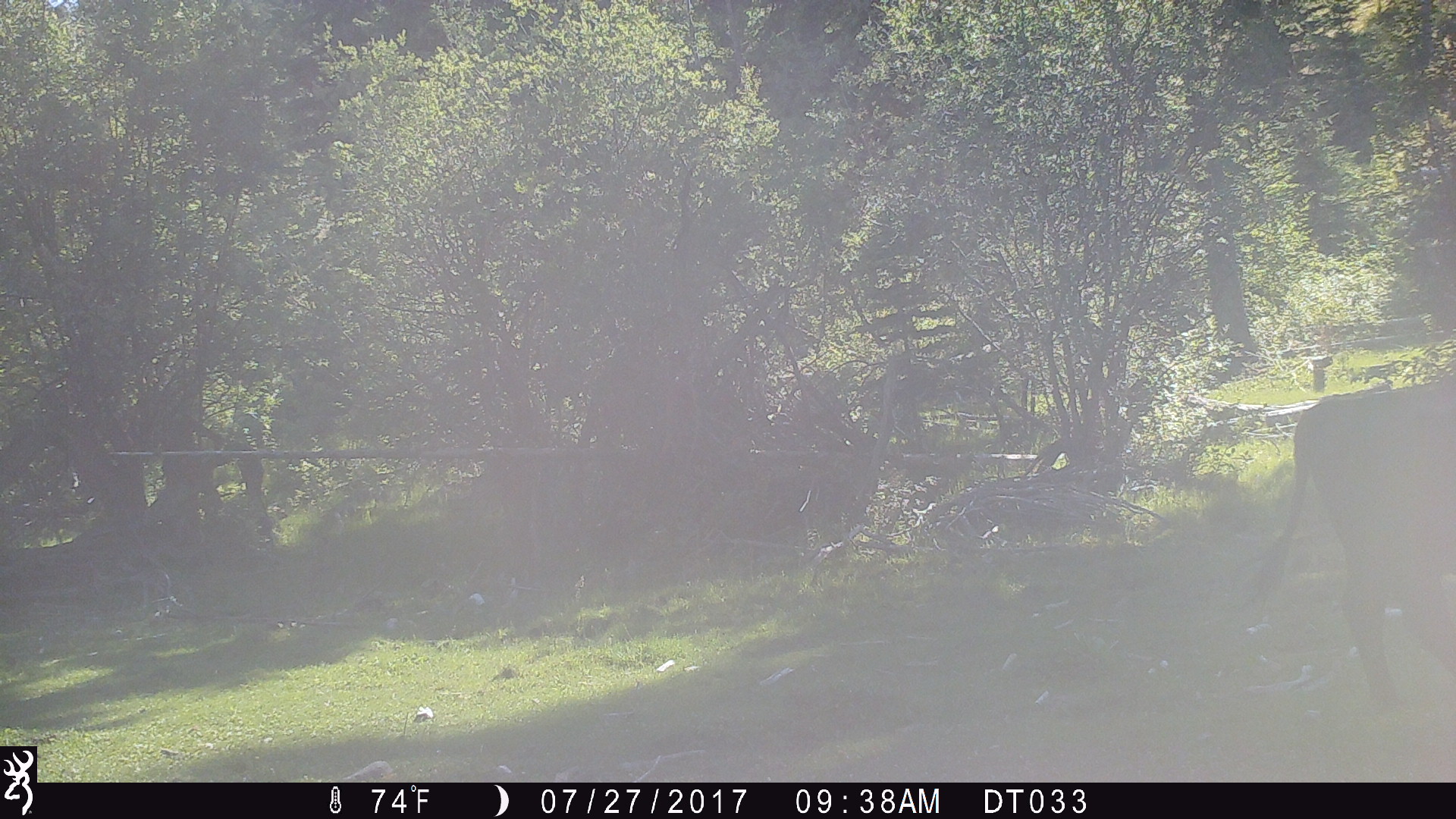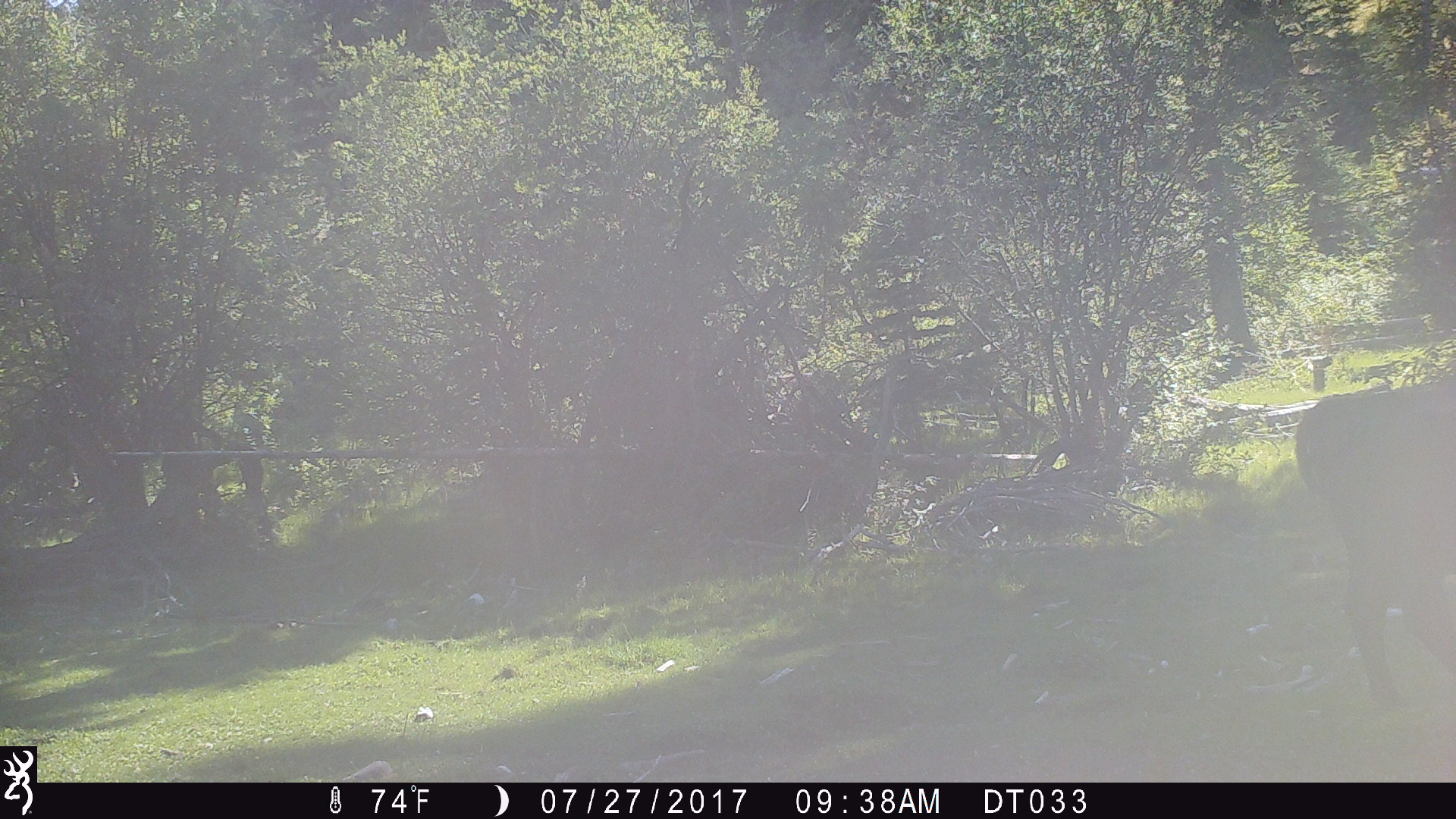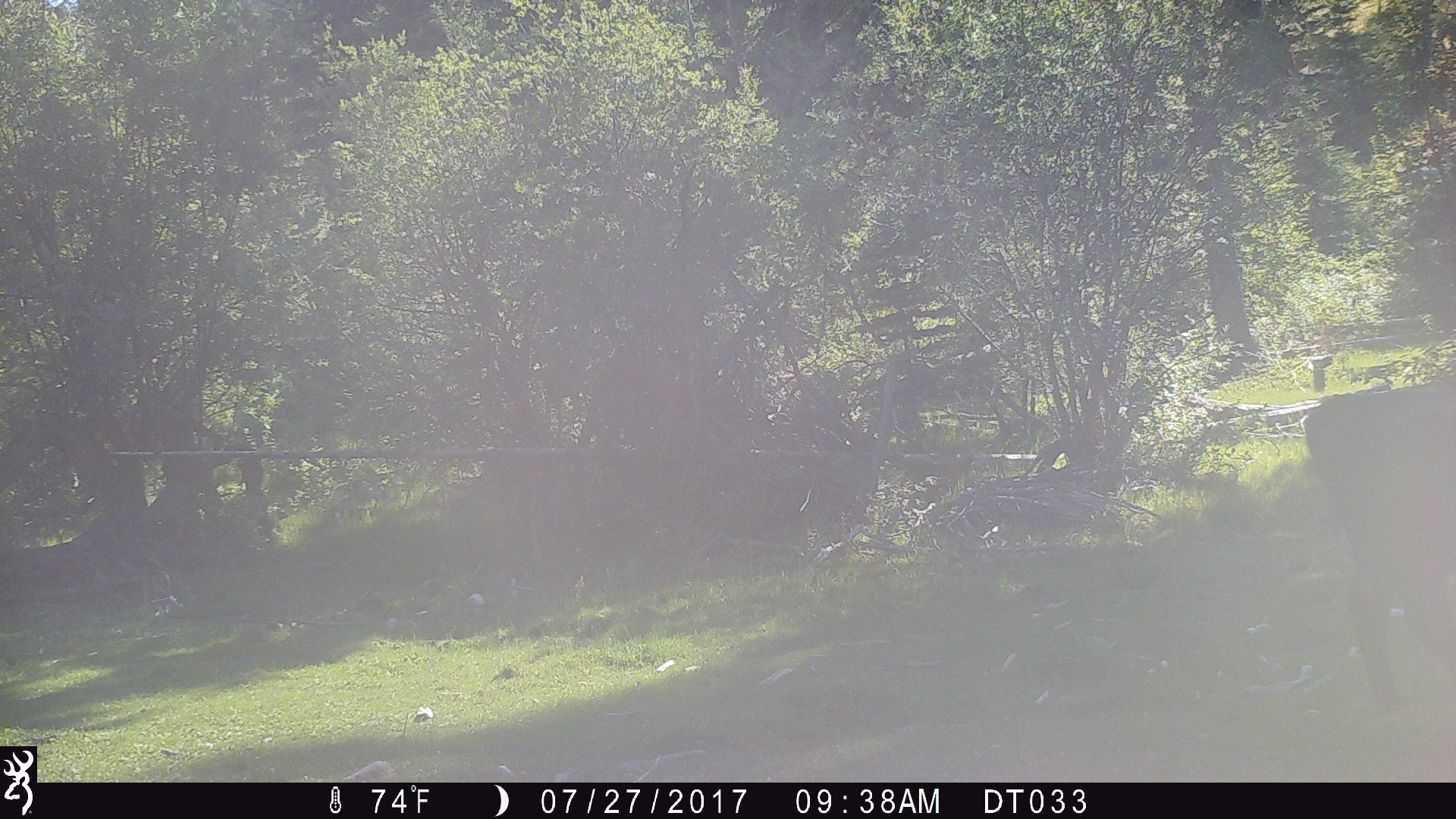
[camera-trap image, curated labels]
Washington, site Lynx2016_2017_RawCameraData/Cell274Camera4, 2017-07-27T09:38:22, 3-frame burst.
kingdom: Animalia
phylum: Chordata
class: Mammalia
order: Artiodactyla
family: Bovidae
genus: Bos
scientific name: Bos taurus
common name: domestic cattle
Domestic cattle (Bos taurus). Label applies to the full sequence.